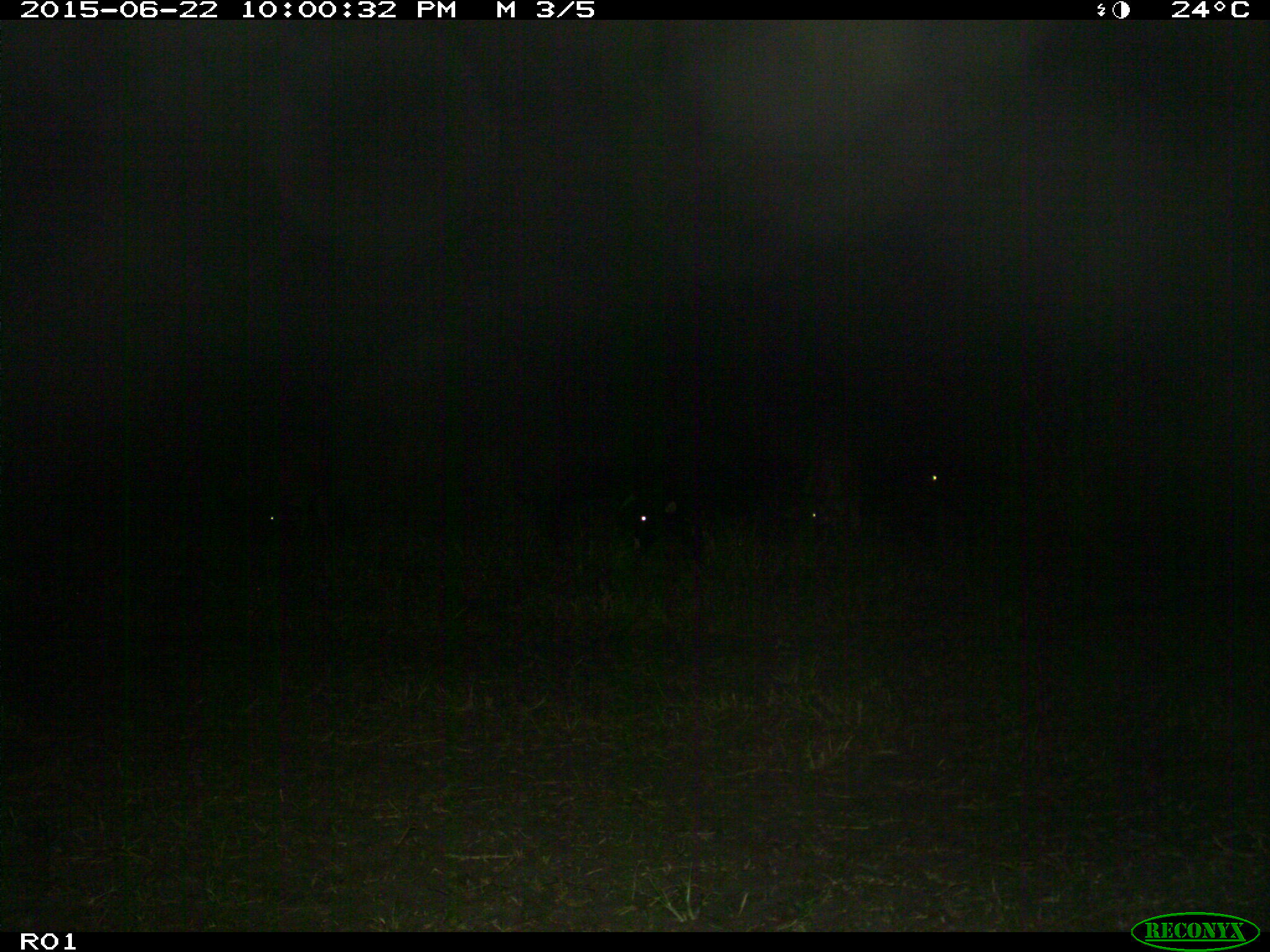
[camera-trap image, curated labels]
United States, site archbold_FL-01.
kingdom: Animalia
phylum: Chordata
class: Mammalia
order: Artiodactyla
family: Bovidae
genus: Bos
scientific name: Bos taurus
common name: domestic cow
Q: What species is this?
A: Bos taurus (domestic cow).